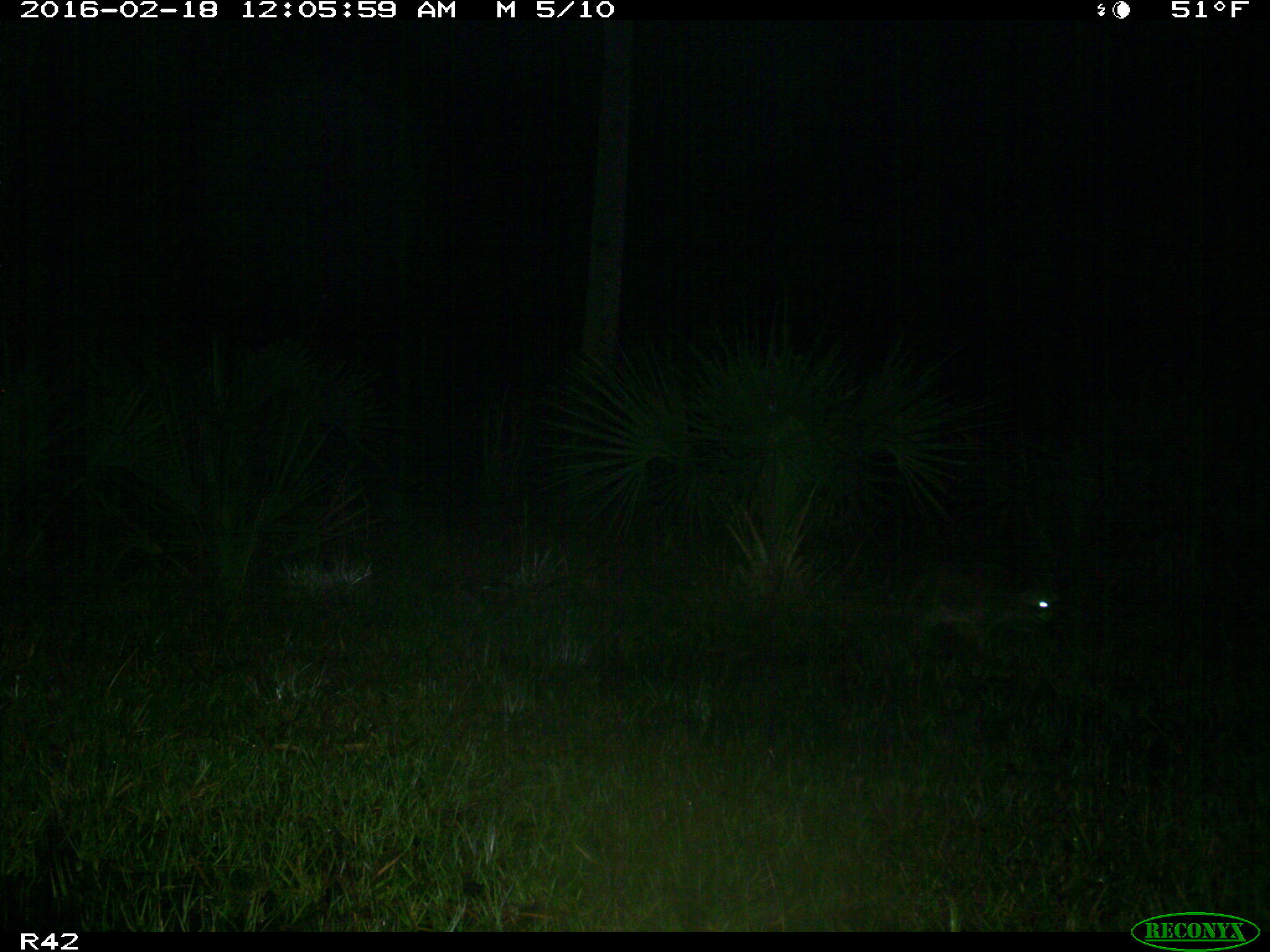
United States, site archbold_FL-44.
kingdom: Animalia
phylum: Chordata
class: Mammalia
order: Carnivora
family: Procyonidae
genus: Procyon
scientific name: Procyon lotor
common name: common raccoon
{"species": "Procyon lotor (common raccoon)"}